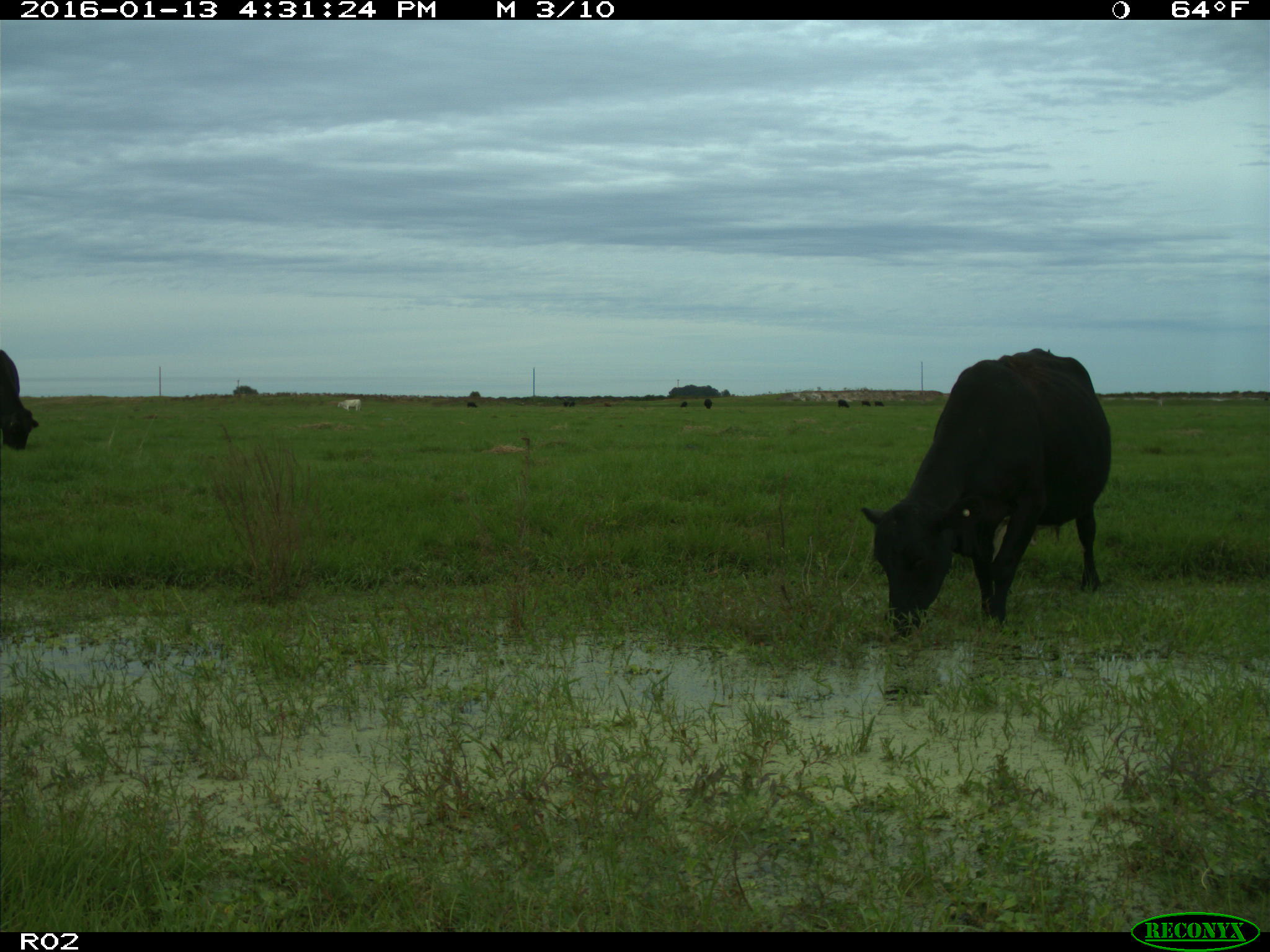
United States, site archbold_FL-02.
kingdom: Animalia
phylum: Chordata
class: Mammalia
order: Artiodactyla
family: Bovidae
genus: Bos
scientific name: Bos taurus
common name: domestic cow